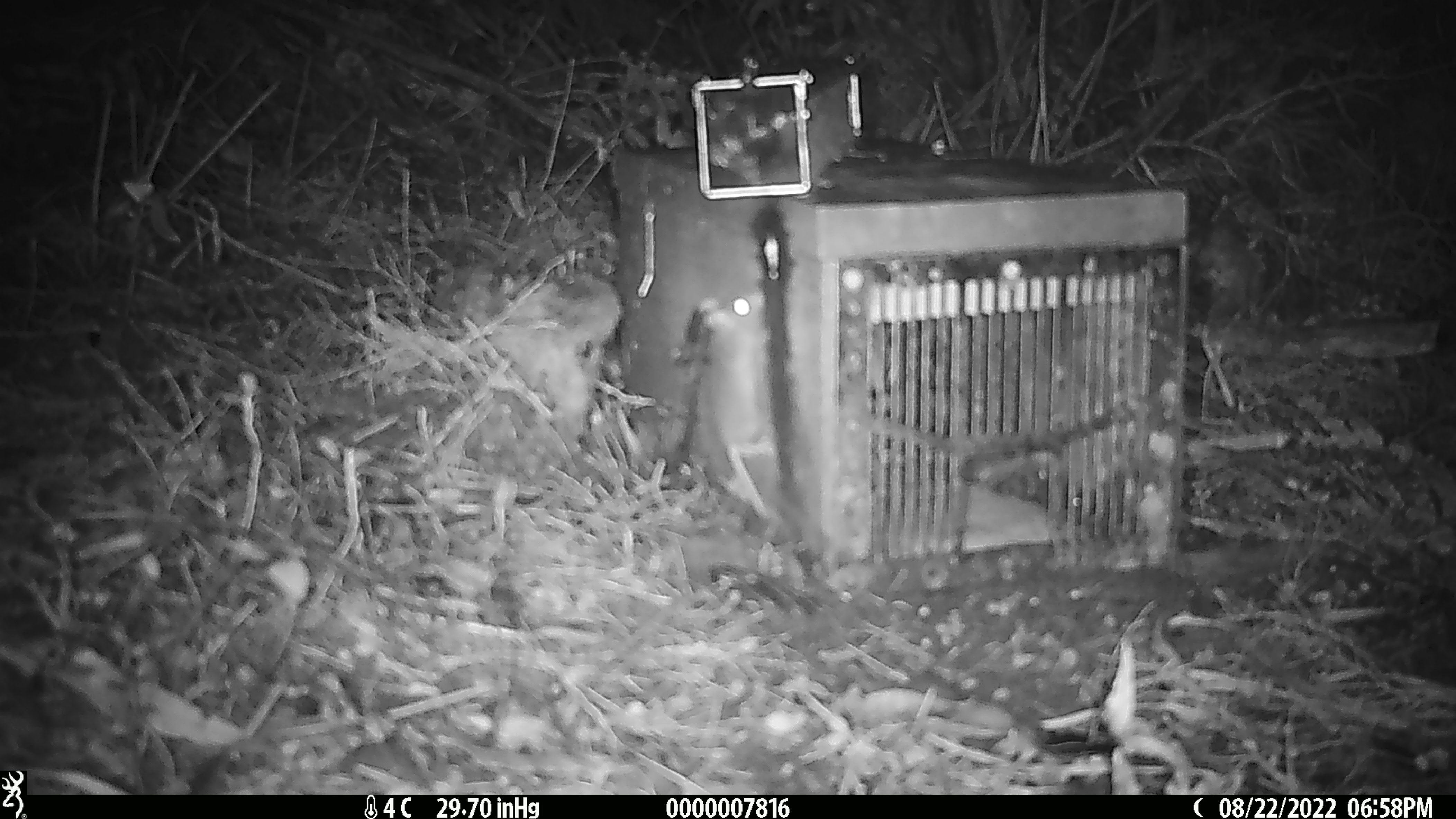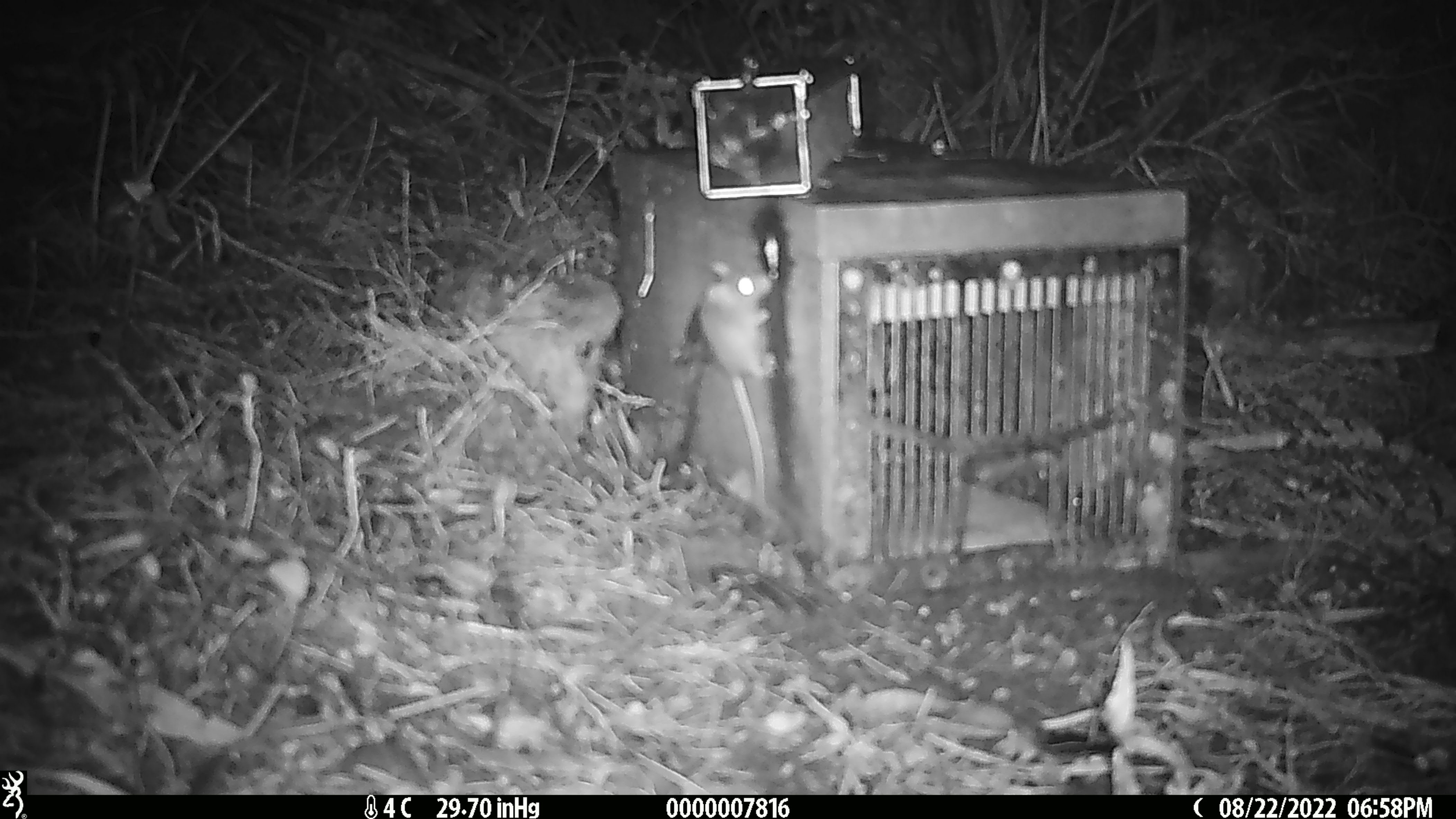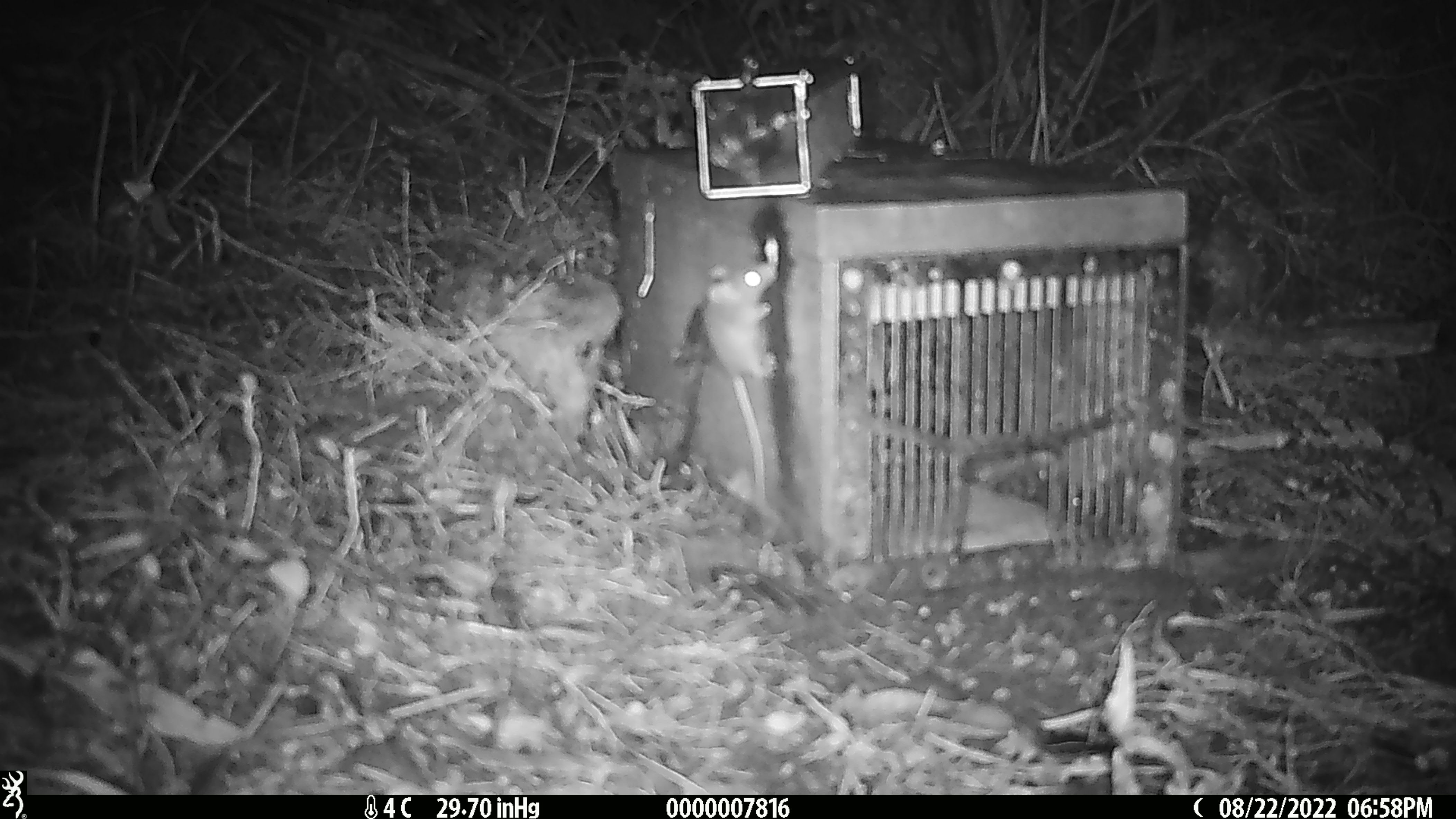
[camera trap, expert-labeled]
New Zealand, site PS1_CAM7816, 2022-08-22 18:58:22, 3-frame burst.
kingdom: Animalia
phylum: Chordata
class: Mammalia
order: Rodentia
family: Muridae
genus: Mus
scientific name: Mus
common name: mouse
Mouse (Mus).